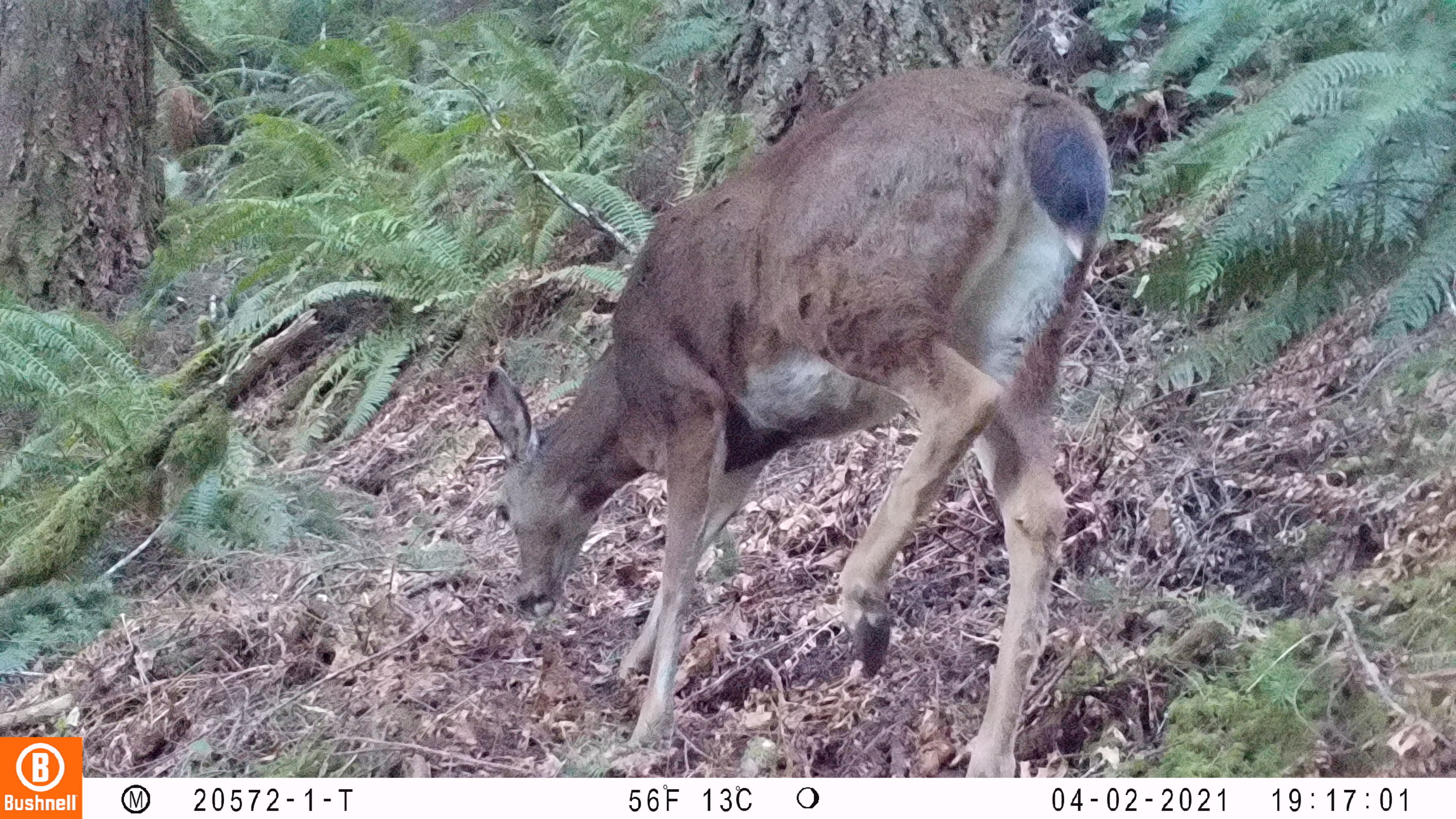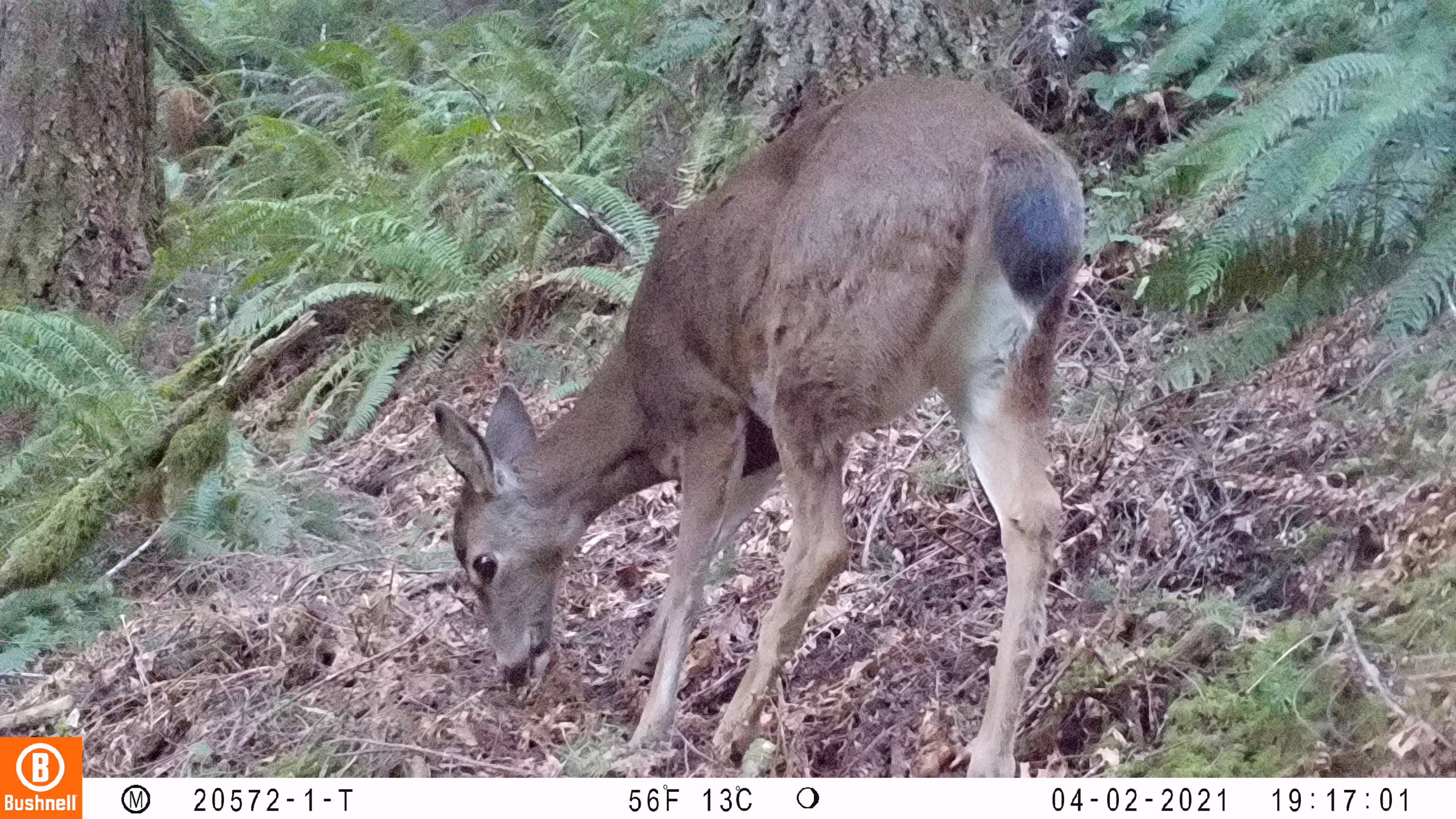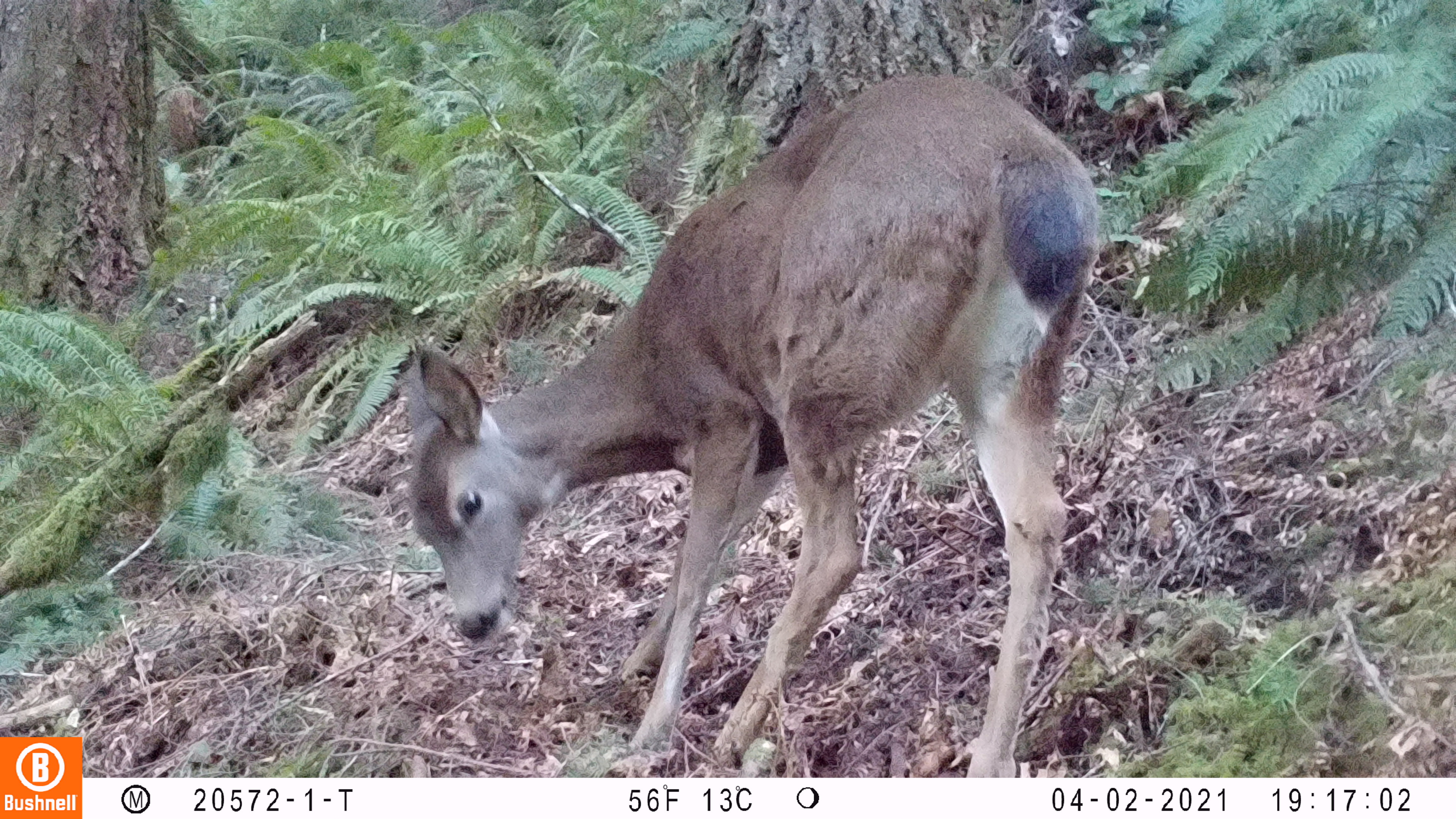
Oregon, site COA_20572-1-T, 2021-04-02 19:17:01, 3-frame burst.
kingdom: Animalia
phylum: Chordata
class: Mammalia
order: Artiodactyla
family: Cervidae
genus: Odocoileus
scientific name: Odocoileus hemionus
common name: black-tailed deer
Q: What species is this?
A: Black-tailed deer (Odocoileus hemionus).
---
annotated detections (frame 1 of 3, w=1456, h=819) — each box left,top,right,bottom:
black-tailed deer: 475,66,1108,772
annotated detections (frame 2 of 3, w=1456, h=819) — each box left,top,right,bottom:
black-tailed deer: 427,75,1091,773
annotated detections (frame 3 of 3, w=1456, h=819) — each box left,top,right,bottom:
black-tailed deer: 402,61,1102,773